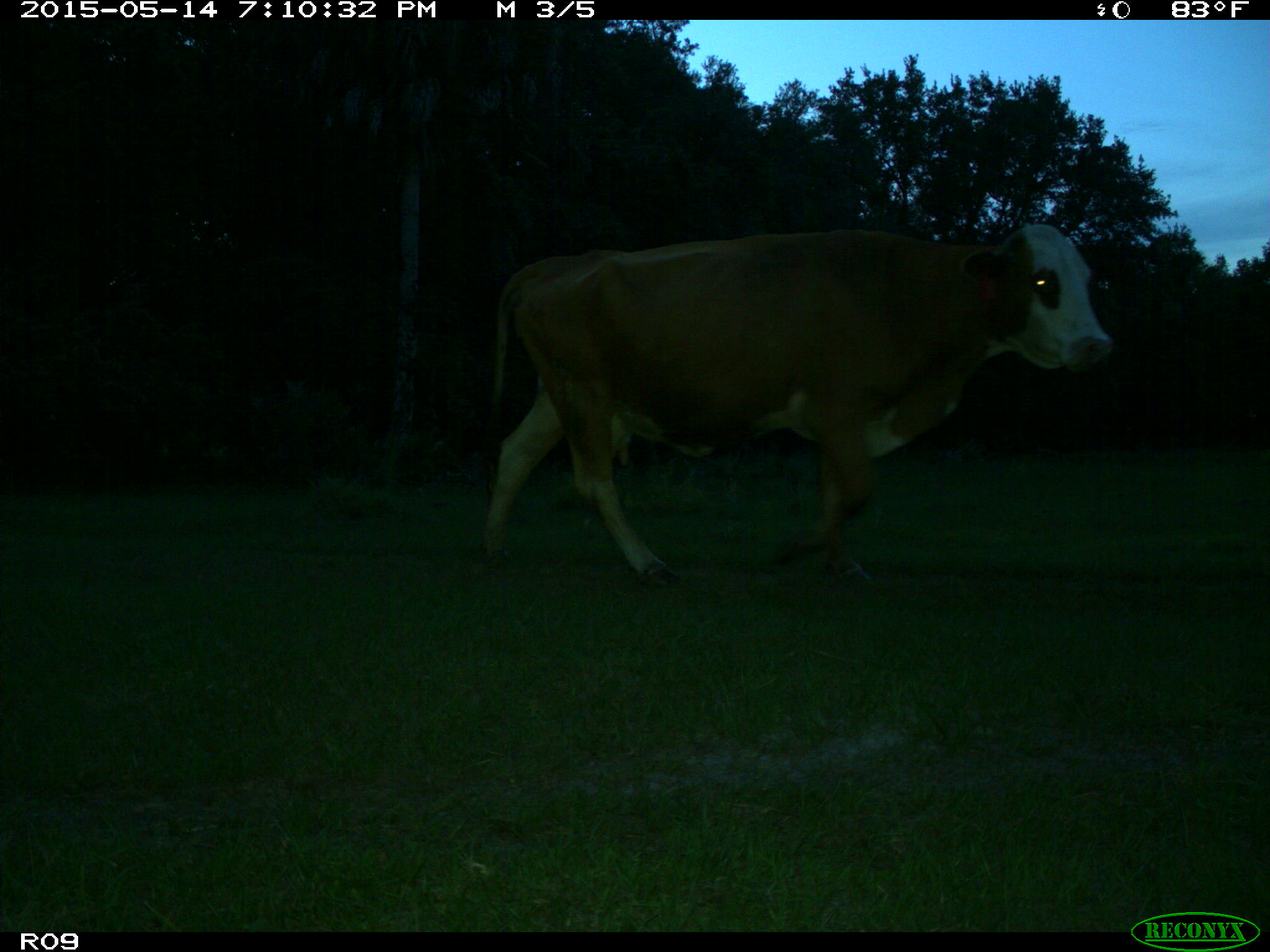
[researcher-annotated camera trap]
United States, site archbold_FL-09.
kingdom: Animalia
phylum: Chordata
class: Mammalia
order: Artiodactyla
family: Bovidae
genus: Bos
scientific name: Bos taurus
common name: domestic cow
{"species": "Bos taurus (domestic cow)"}